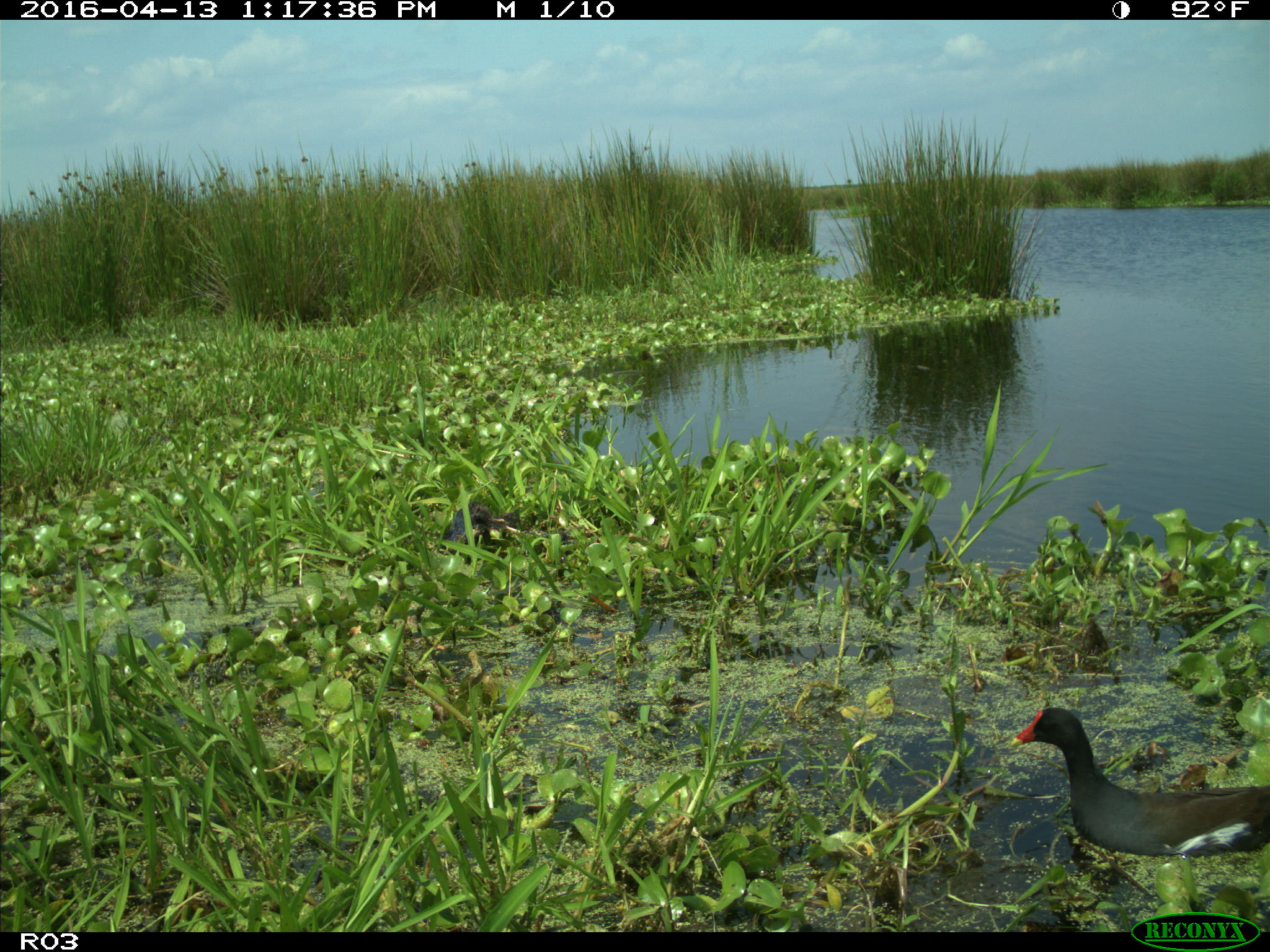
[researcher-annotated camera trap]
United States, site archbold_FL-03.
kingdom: Animalia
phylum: Chordata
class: Aves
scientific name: Aves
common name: birds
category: unidentified bird